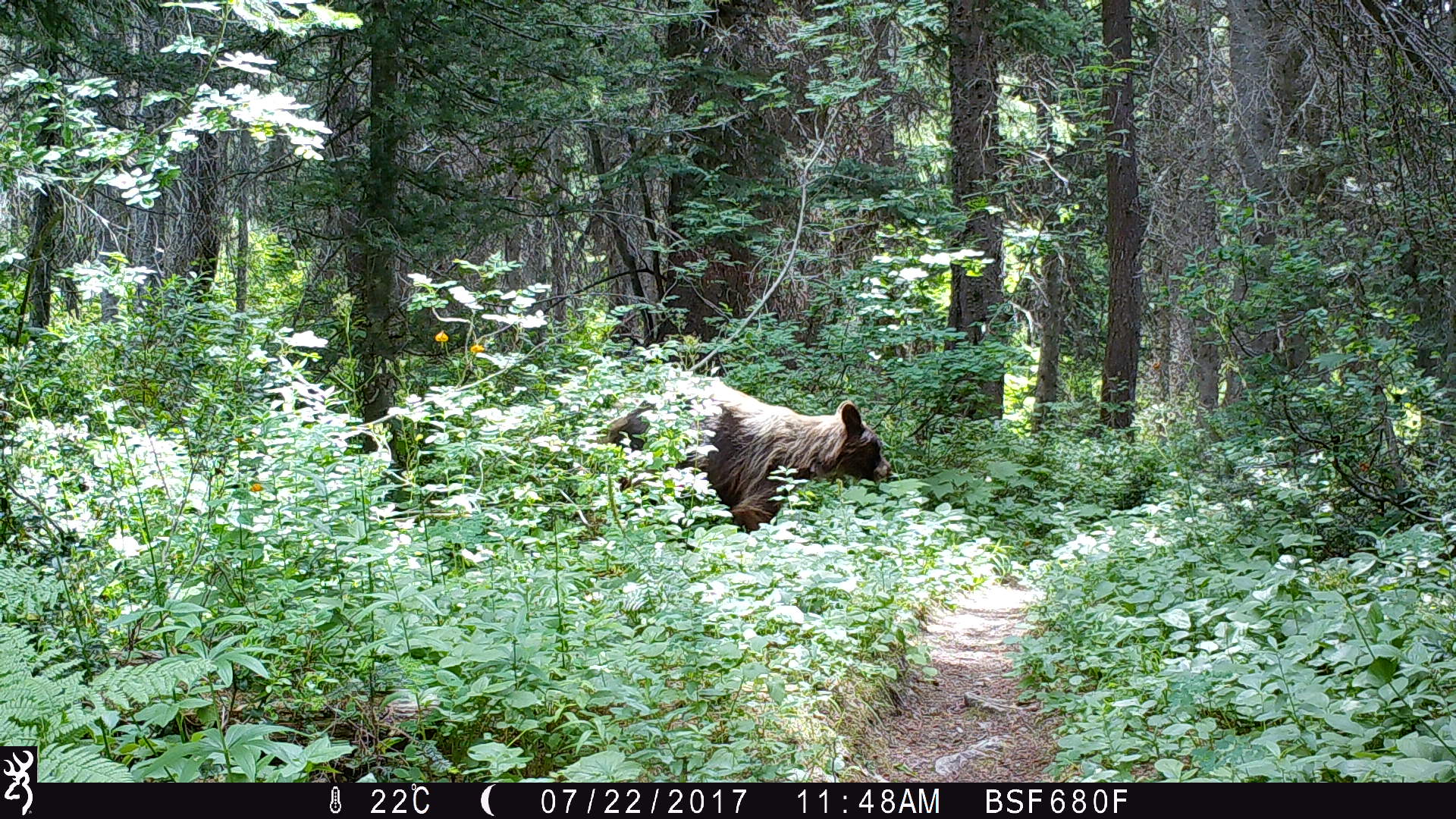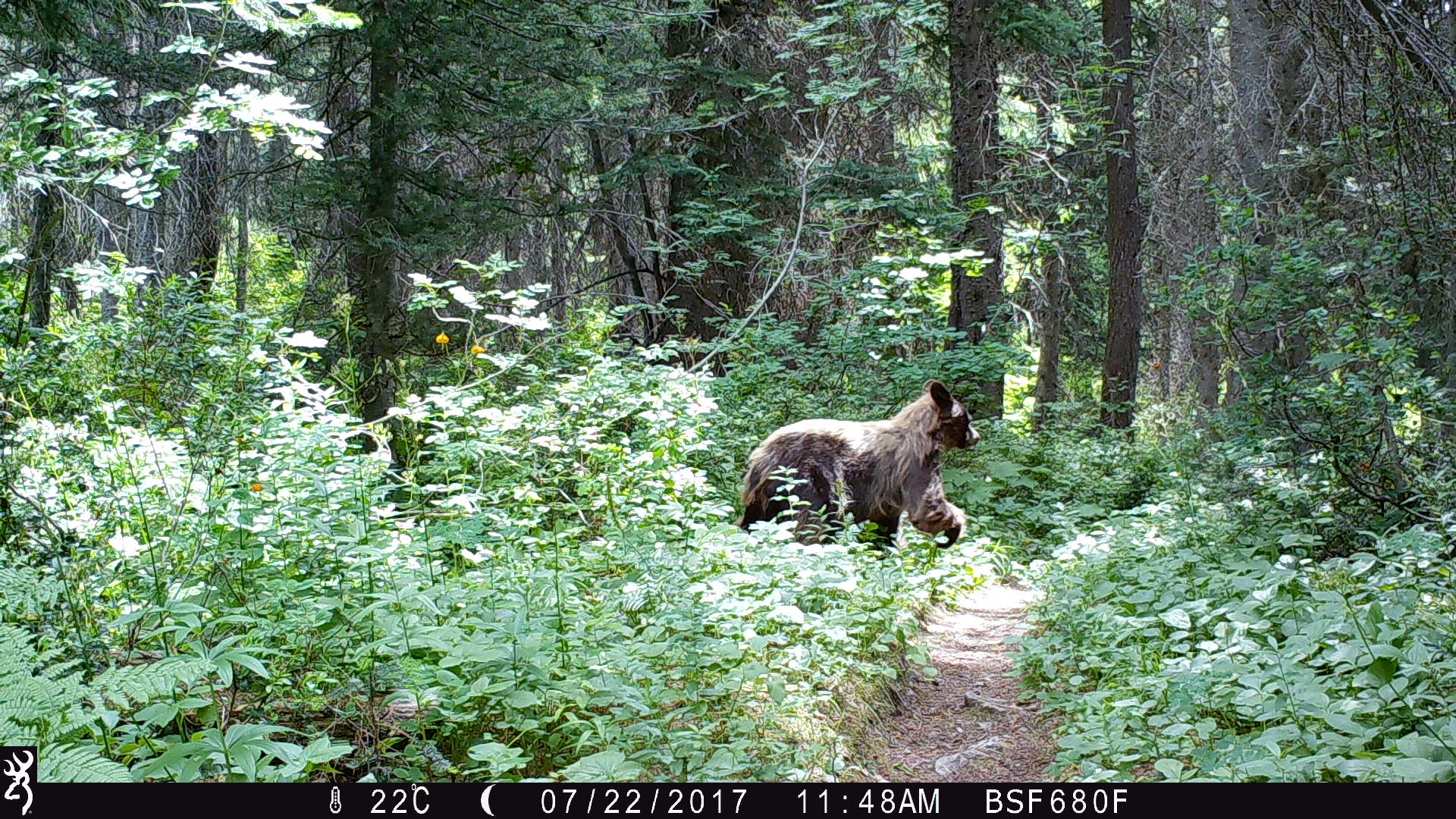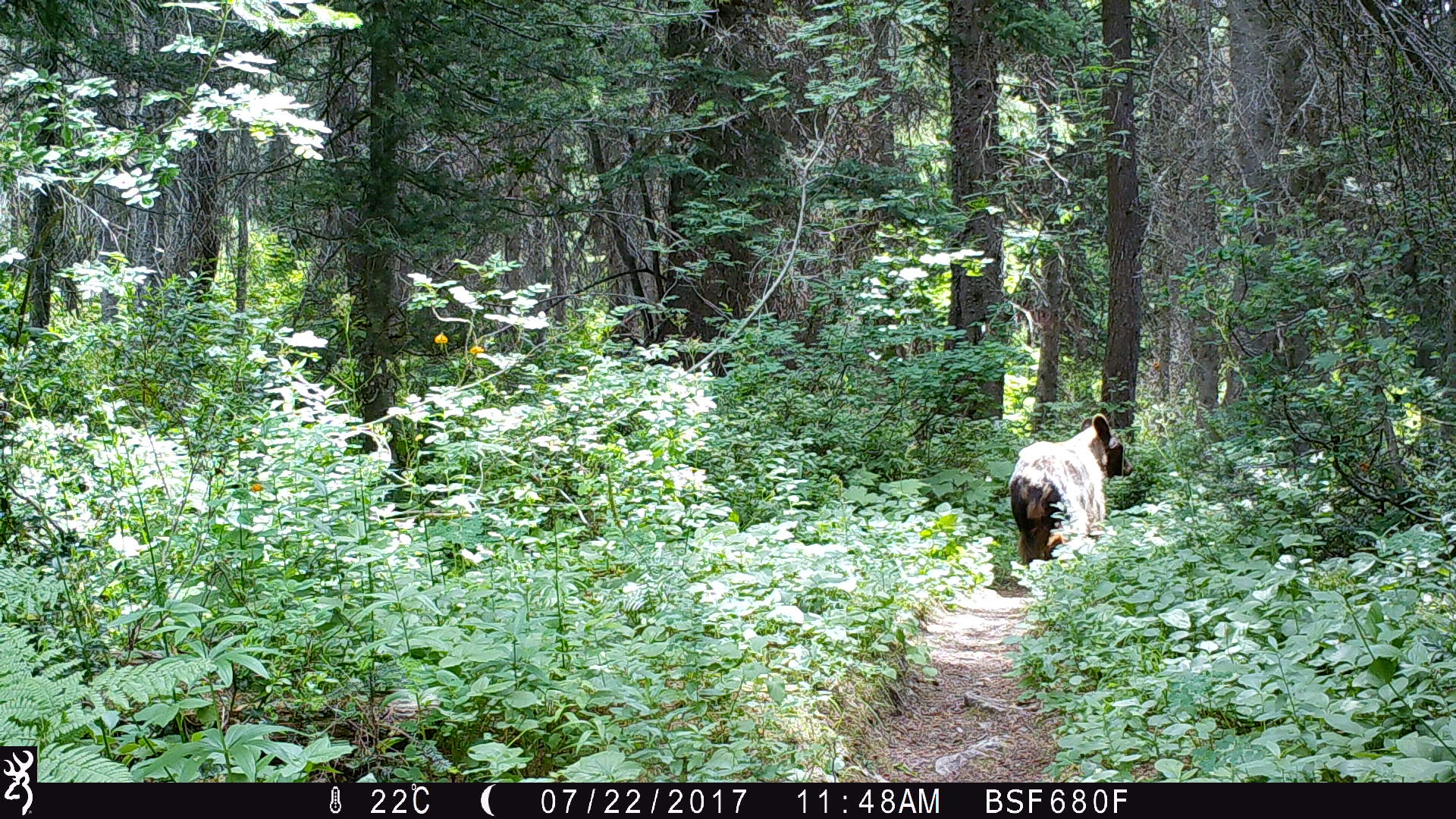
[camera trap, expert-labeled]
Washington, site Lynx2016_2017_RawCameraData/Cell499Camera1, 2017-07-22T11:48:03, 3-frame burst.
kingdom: Animalia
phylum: Chordata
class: Mammalia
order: Carnivora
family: Ursidae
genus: Ursus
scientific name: Ursus americanus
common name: american black bear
Ursus americanus (american black bear). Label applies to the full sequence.